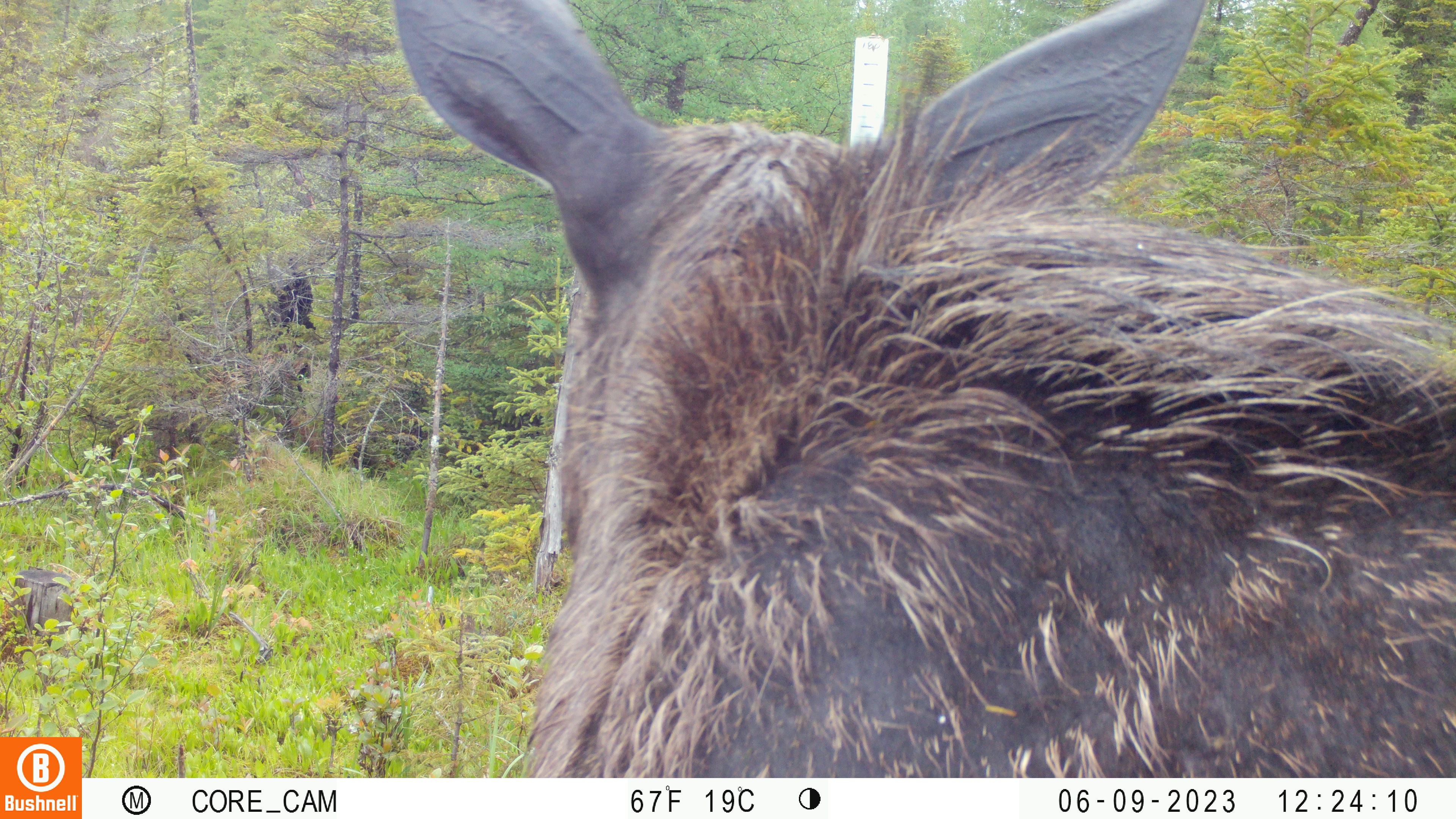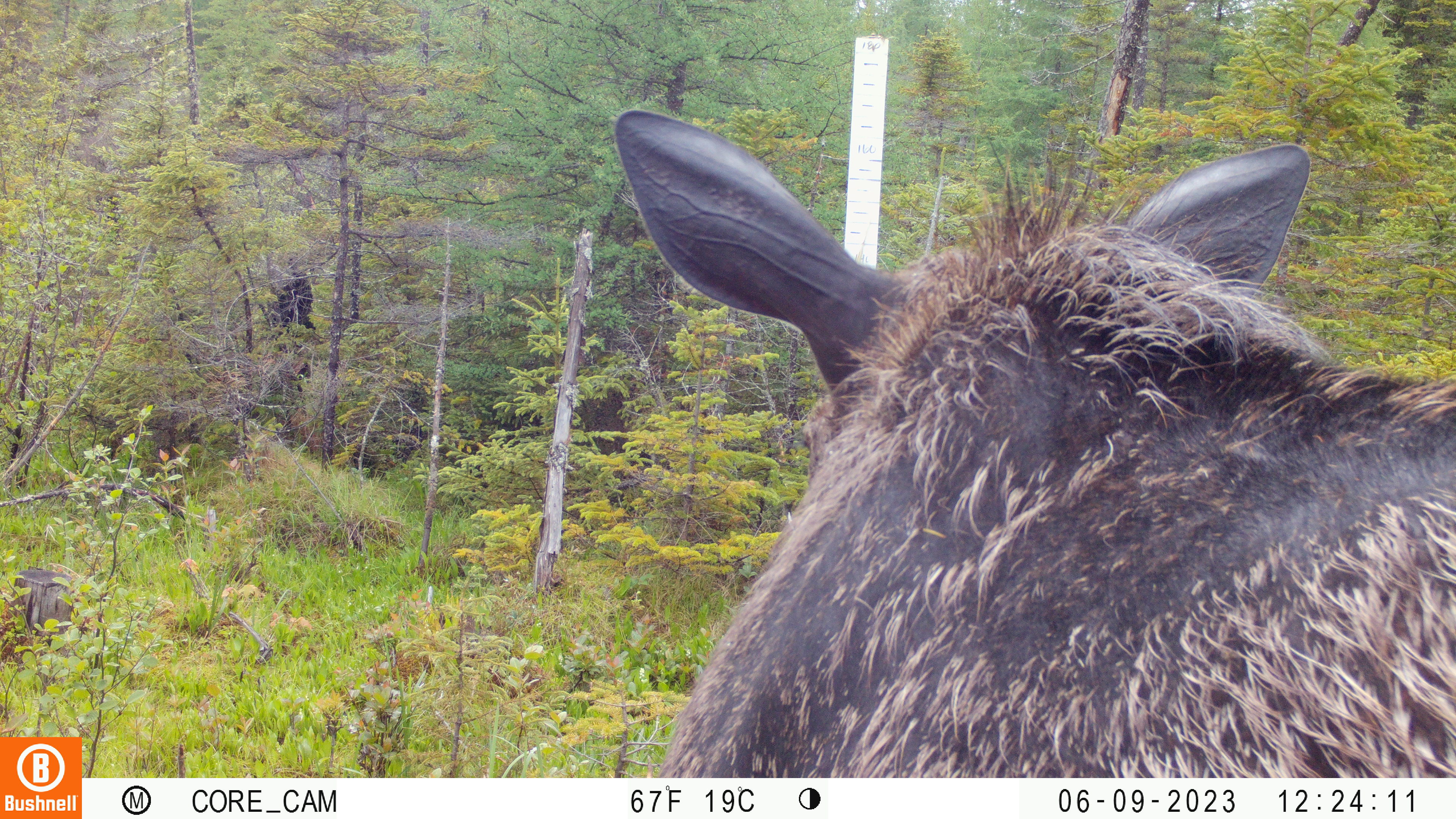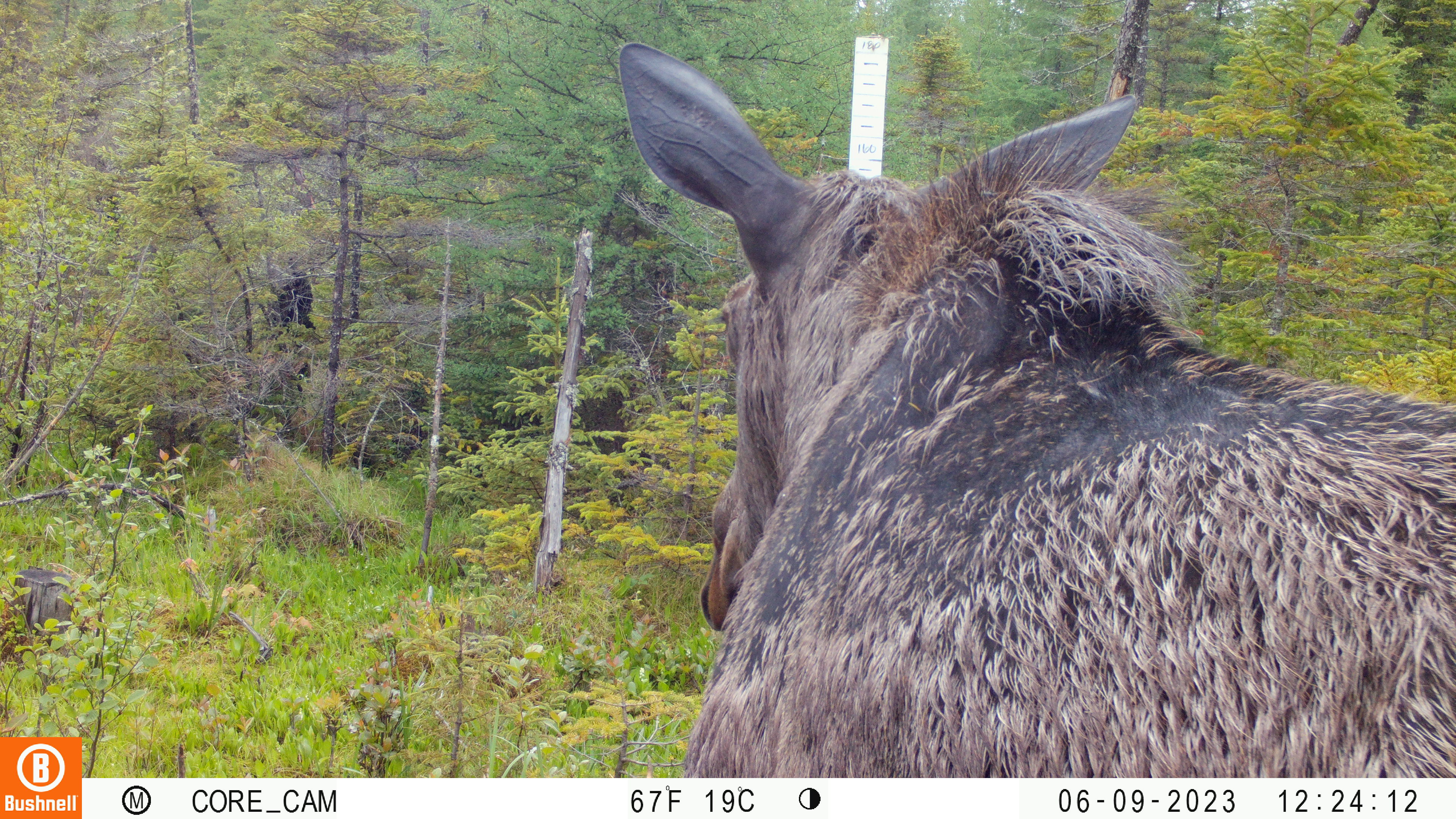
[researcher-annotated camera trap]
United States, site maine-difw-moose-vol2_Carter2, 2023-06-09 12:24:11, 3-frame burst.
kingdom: Animalia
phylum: Chordata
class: Mammalia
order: Artiodactyla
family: Cervidae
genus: Alces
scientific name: Alces alces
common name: moose